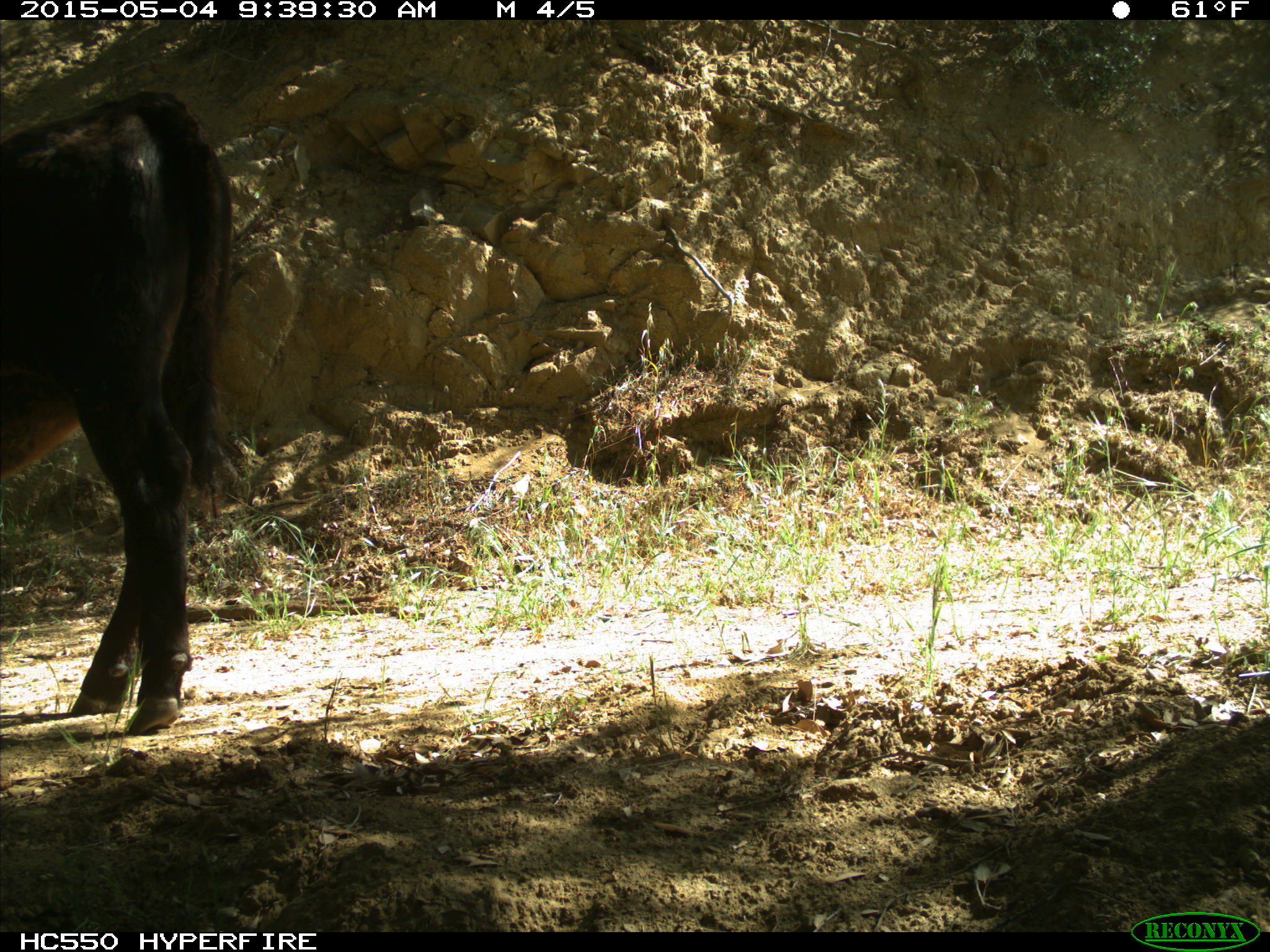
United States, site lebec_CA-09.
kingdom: Animalia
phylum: Chordata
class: Mammalia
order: Artiodactyla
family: Bovidae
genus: Bos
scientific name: Bos taurus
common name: domestic cow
Bos taurus (domestic cow).